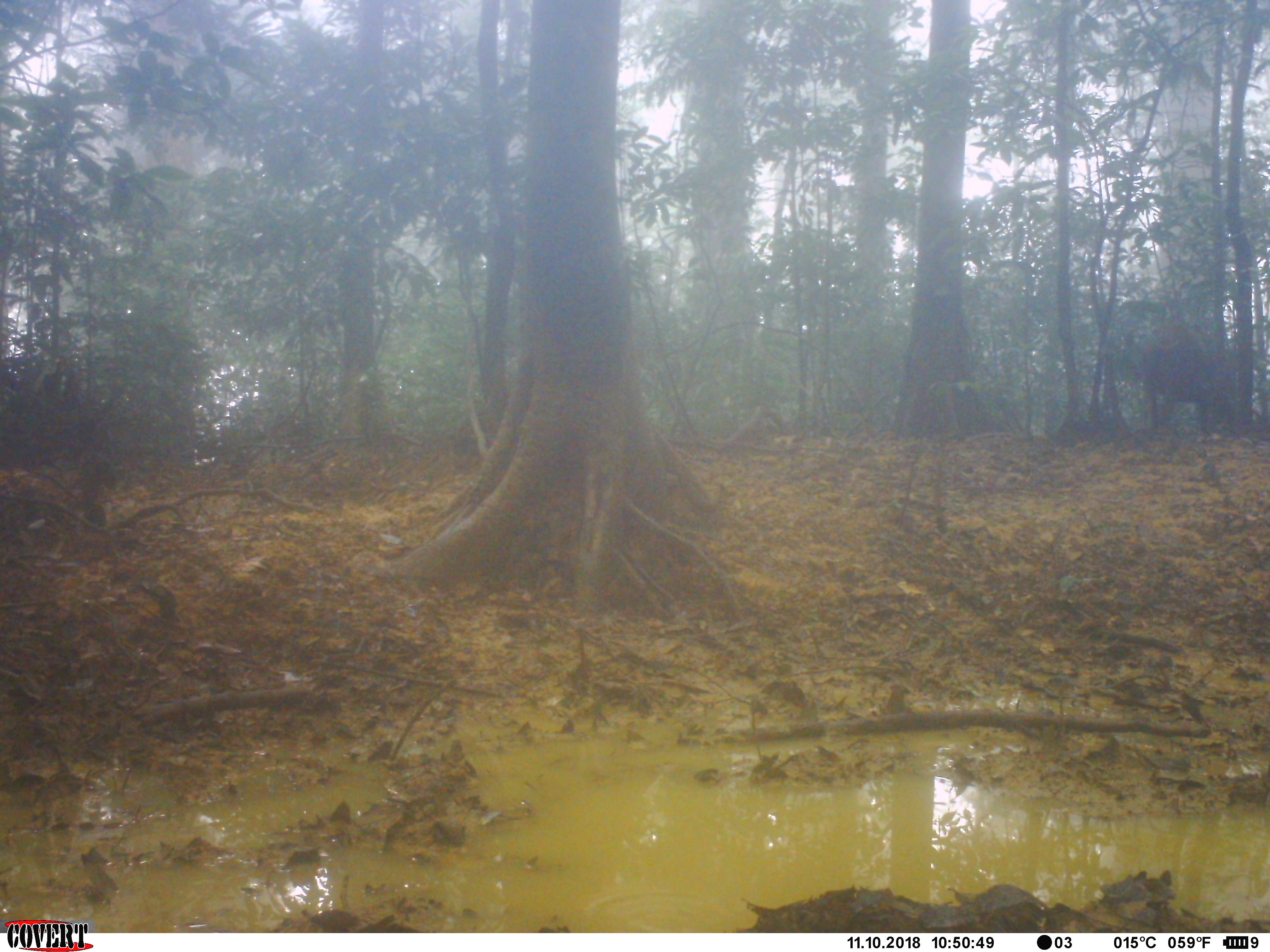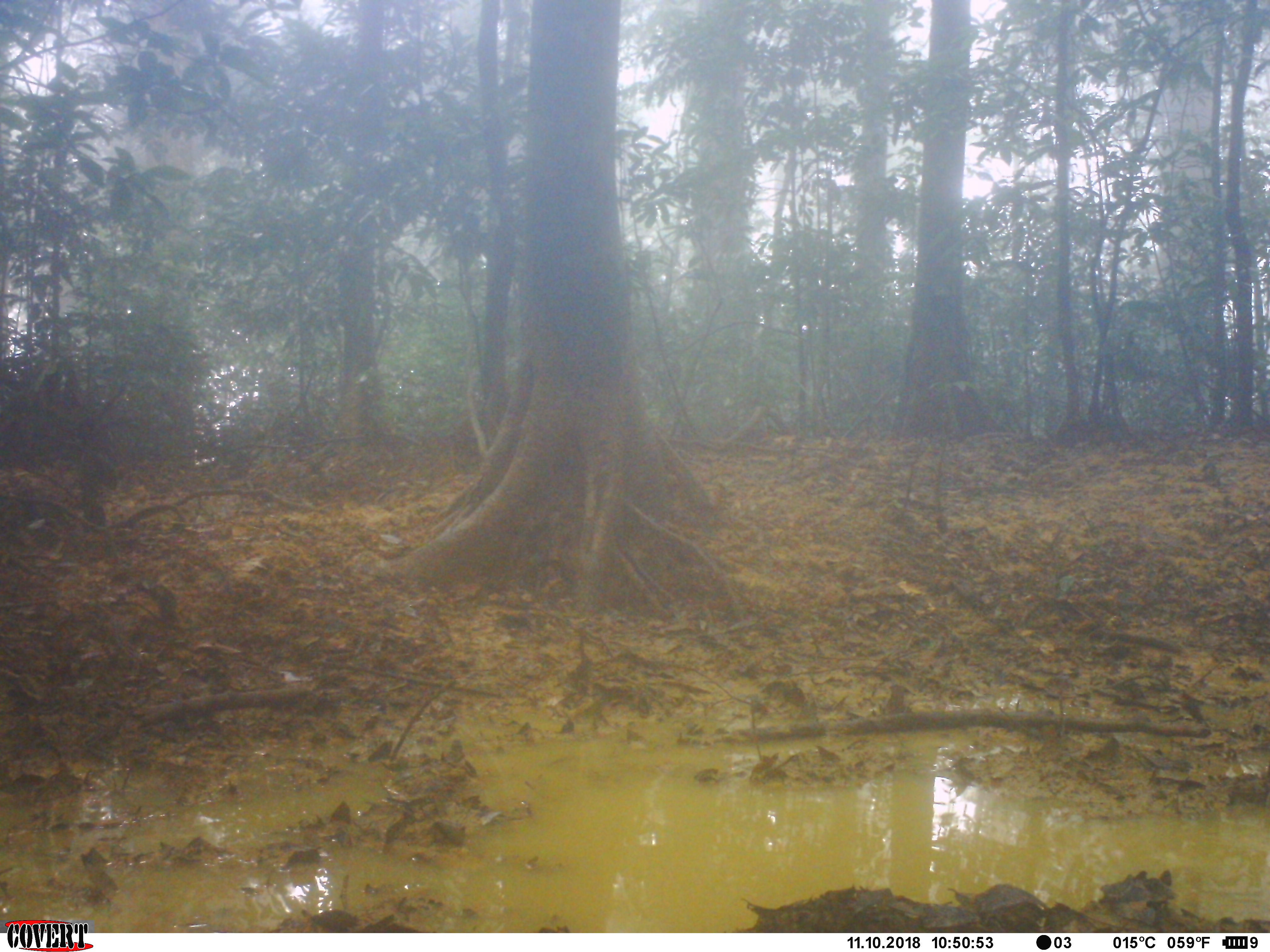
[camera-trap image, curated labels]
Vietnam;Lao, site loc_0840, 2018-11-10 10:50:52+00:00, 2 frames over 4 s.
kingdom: Animalia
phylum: Chordata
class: Mammalia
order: Artiodactyla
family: Suidae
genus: Sus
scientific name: Sus scrofa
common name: eurasian wild pig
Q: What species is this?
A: Eurasian wild pig (Sus scrofa).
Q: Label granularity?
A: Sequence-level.